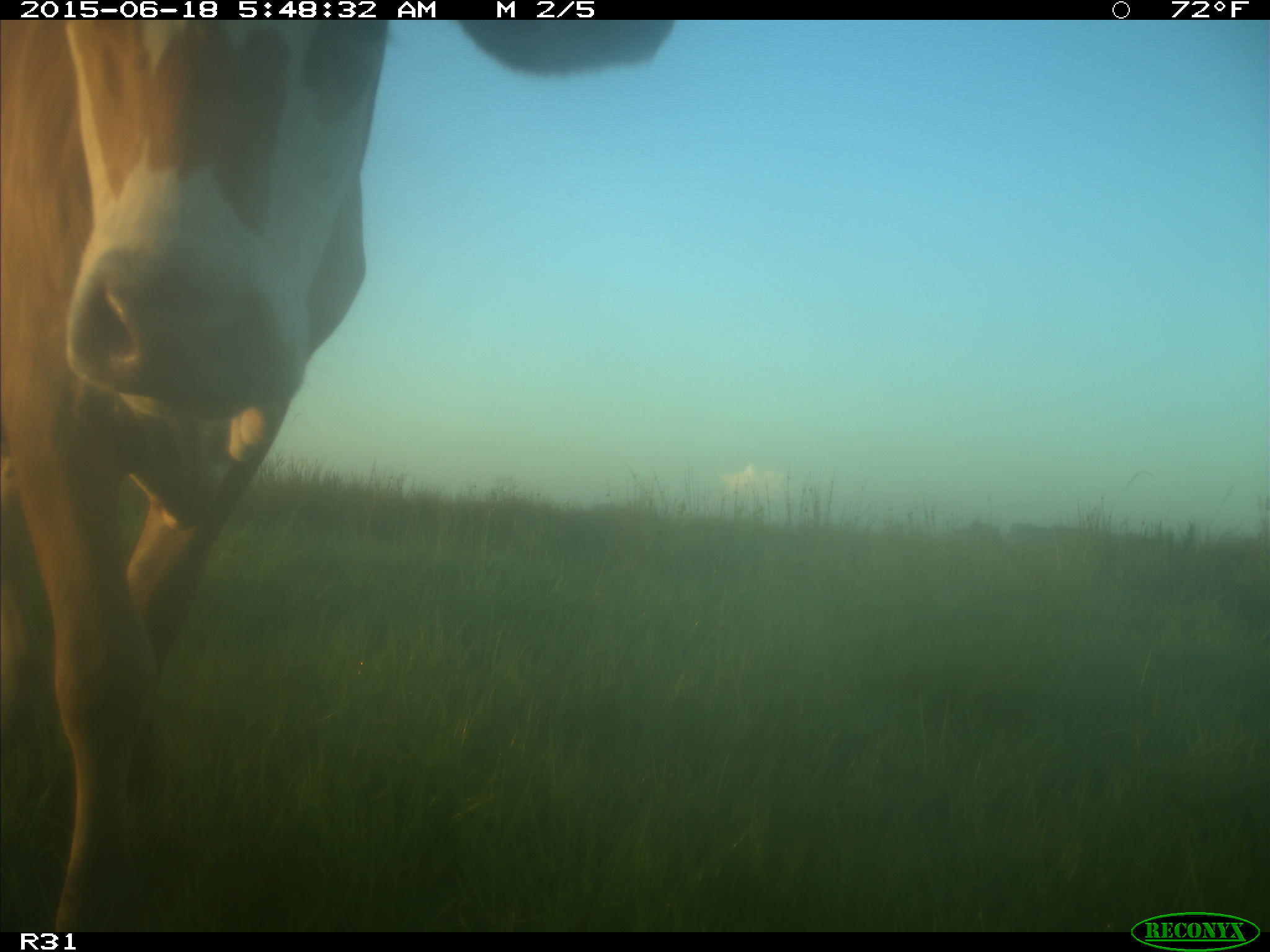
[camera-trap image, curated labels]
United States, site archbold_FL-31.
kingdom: Animalia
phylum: Chordata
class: Mammalia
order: Artiodactyla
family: Bovidae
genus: Bos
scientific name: Bos taurus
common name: domestic cow